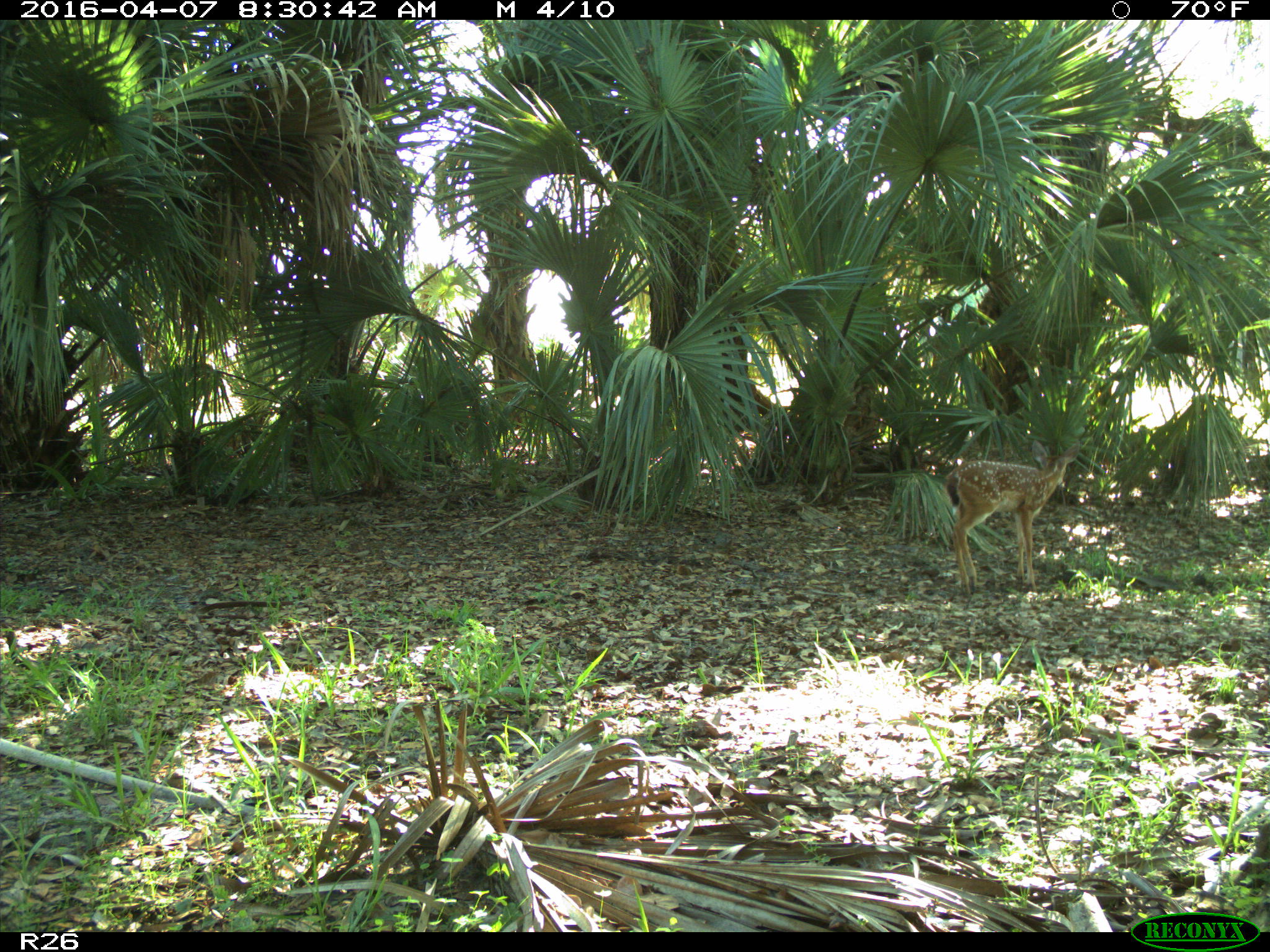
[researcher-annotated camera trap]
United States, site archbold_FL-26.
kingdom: Animalia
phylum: Chordata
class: Mammalia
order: Artiodactyla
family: Cervidae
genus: Odocoileus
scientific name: Odocoileus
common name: deer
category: unidentified deer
Unidentified deer (deer) (Odocoileus).